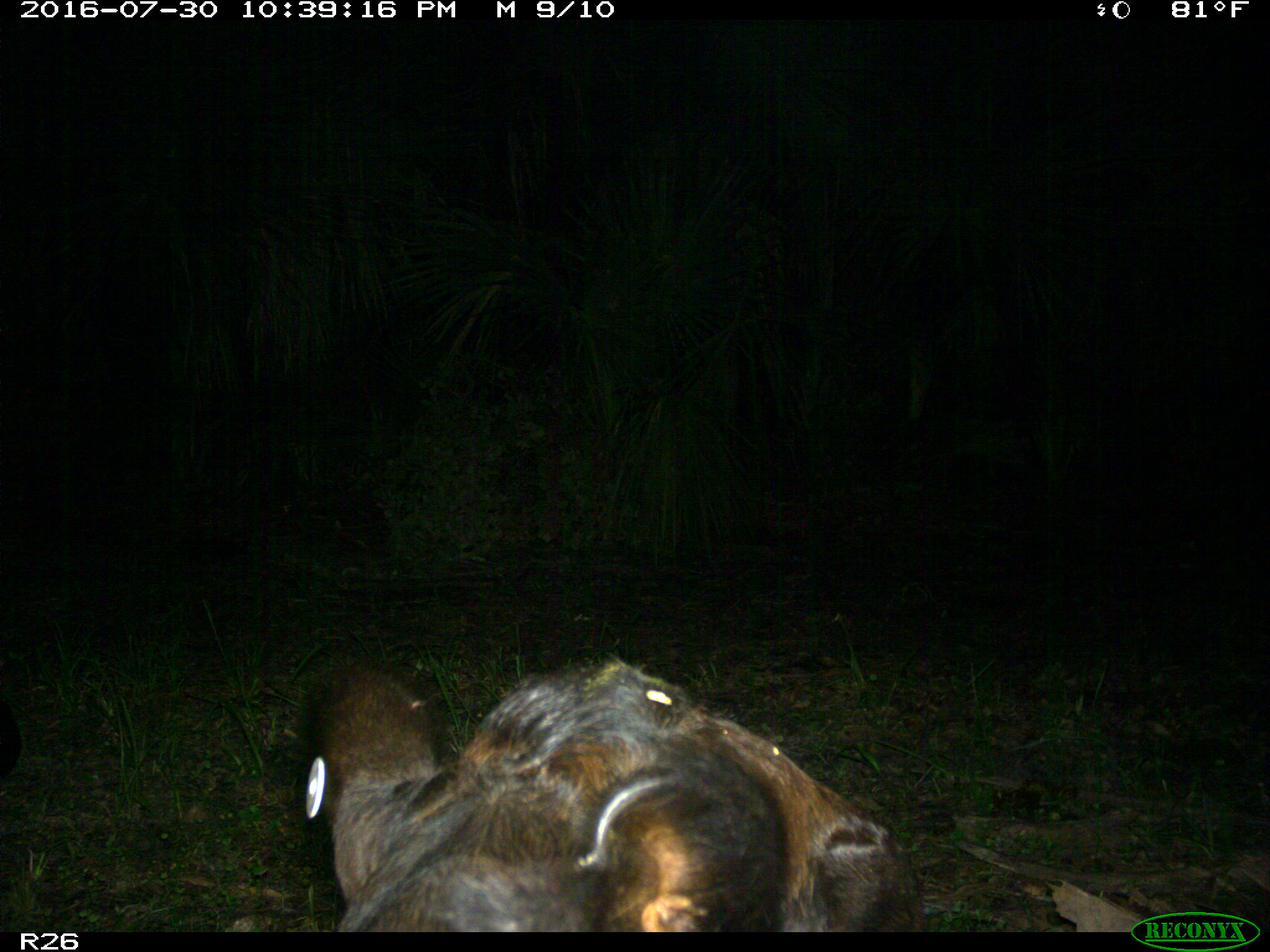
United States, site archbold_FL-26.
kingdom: Animalia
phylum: Chordata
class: Mammalia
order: Artiodactyla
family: Bovidae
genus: Bos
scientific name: Bos taurus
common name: domestic cow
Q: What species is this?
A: Bos taurus (domestic cow).